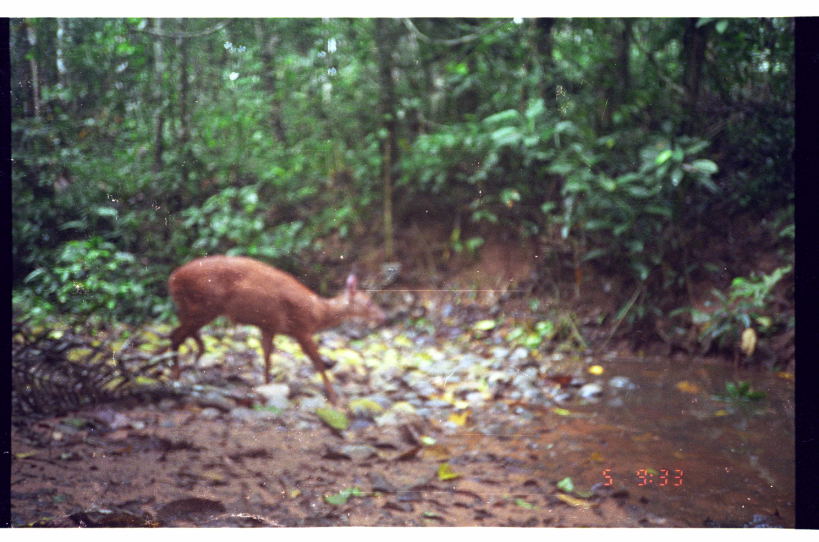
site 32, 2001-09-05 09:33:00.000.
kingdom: Animalia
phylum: Chordata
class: Mammalia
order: Artiodactyla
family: Cervidae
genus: Mazama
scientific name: Mazama americana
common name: red brocket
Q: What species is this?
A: Mazama americana (red brocket).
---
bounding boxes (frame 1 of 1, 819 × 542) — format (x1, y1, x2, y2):
mazama americana: (164, 254, 389, 408)